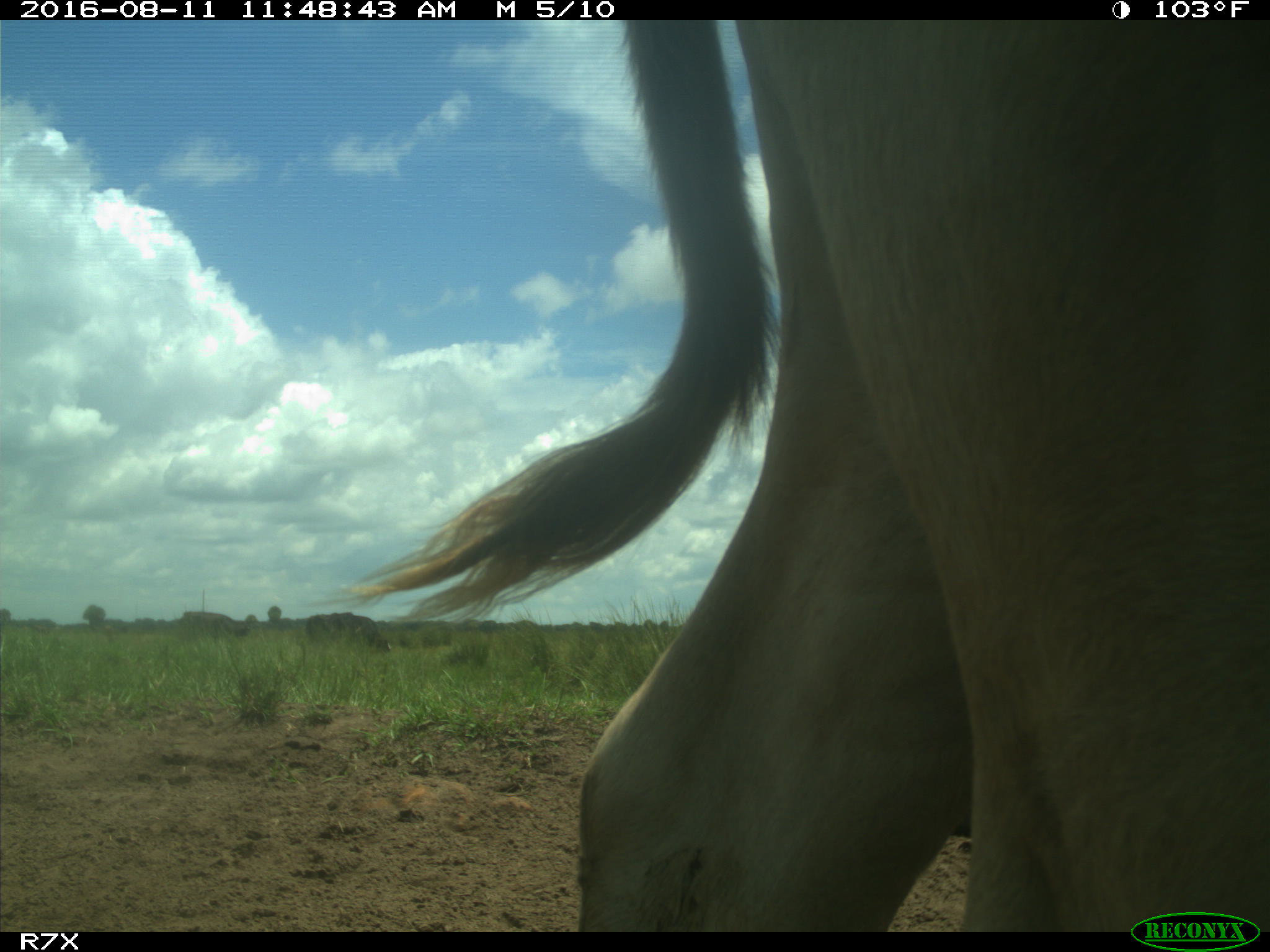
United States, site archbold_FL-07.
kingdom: Animalia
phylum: Chordata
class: Mammalia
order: Artiodactyla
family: Bovidae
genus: Bos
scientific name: Bos taurus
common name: domestic cow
Bos taurus (domestic cow).